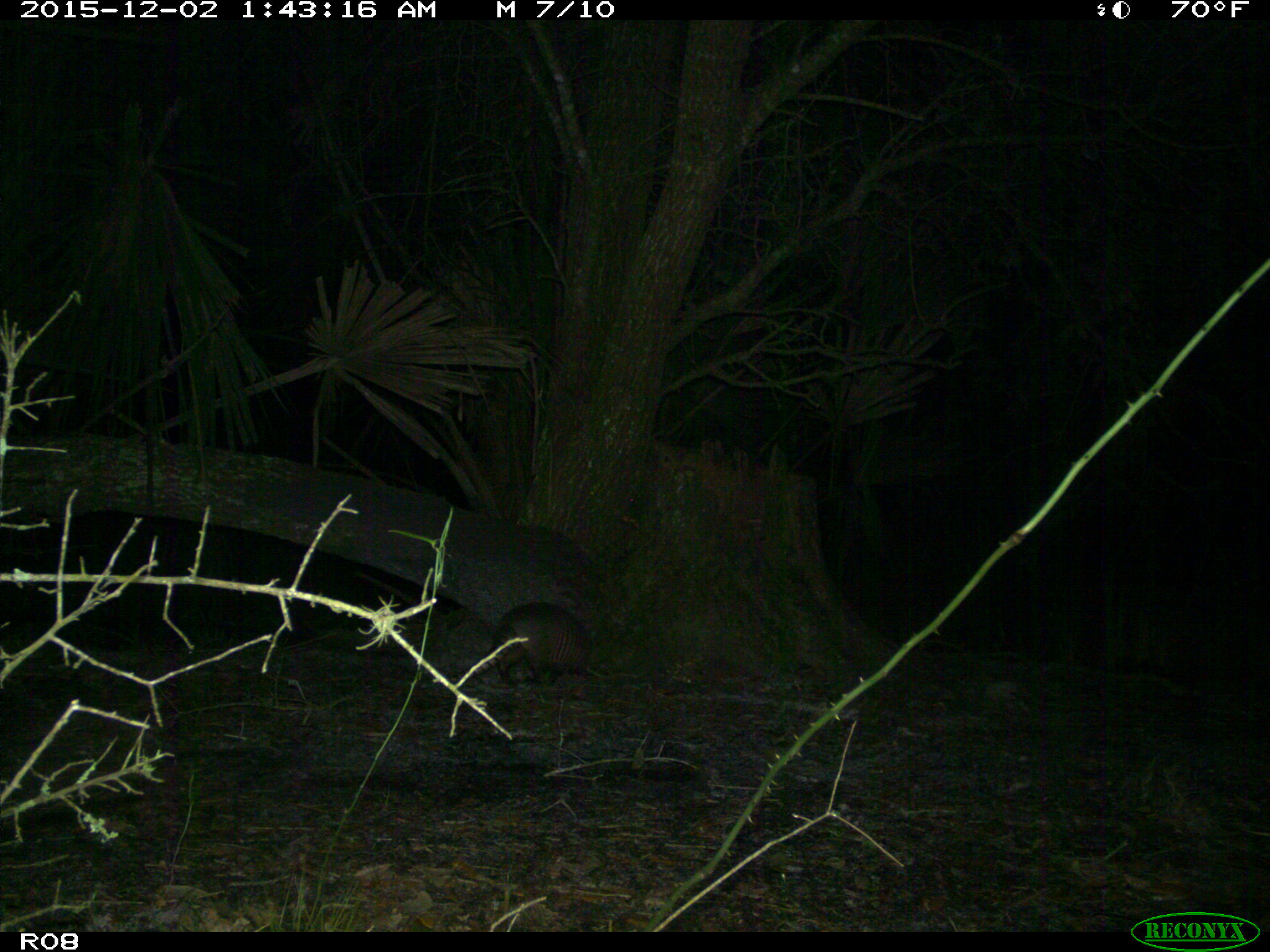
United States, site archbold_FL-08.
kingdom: Animalia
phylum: Chordata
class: Mammalia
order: Cingulata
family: Dasypodidae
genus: Dasypus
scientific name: Dasypus novemcinctus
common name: nine-banded armadillo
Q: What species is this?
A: Dasypus novemcinctus (nine-banded armadillo).